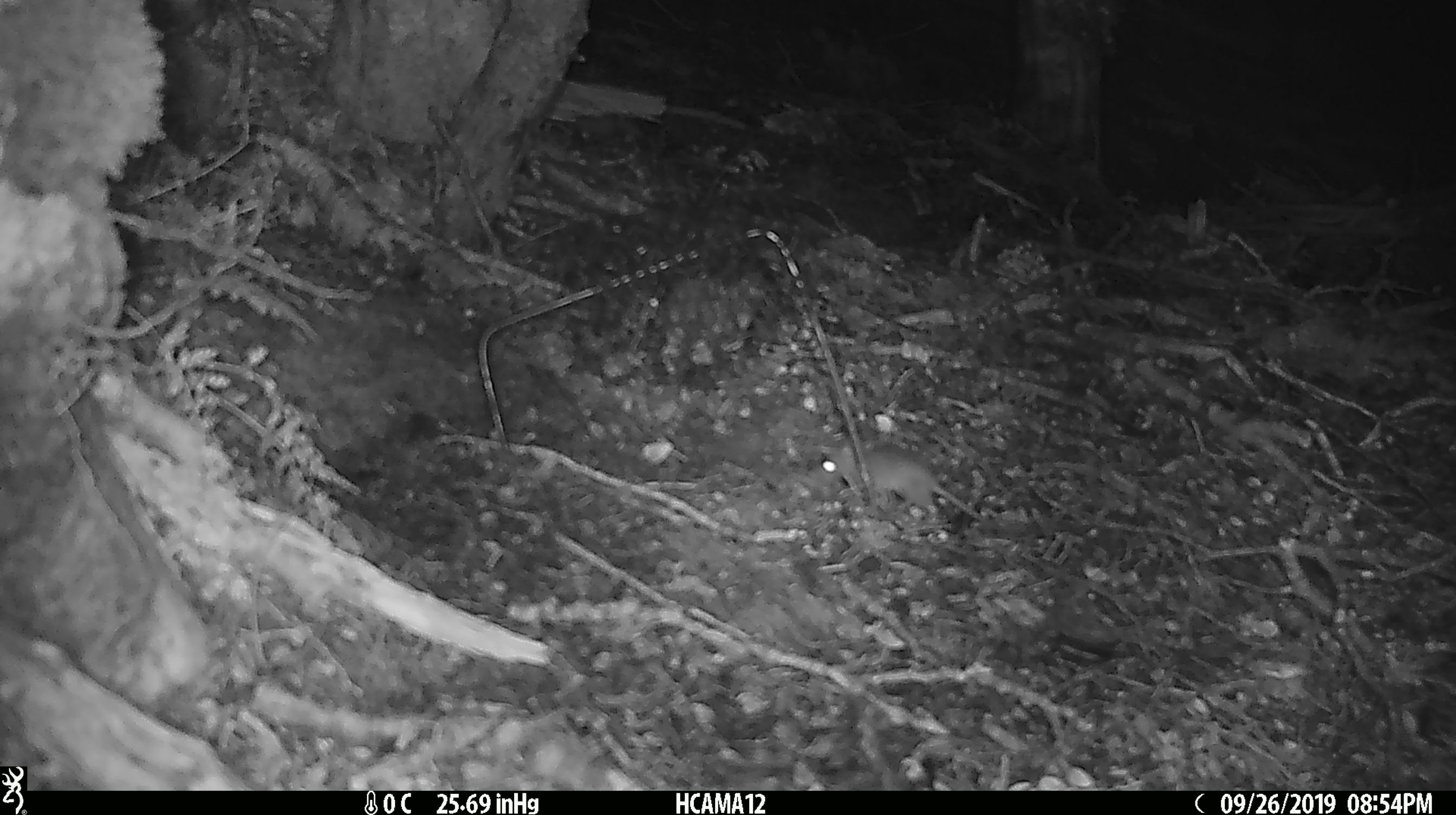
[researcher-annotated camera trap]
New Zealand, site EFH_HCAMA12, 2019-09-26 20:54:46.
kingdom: Animalia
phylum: Chordata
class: Mammalia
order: Rodentia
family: Muridae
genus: Mus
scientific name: Mus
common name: mouse